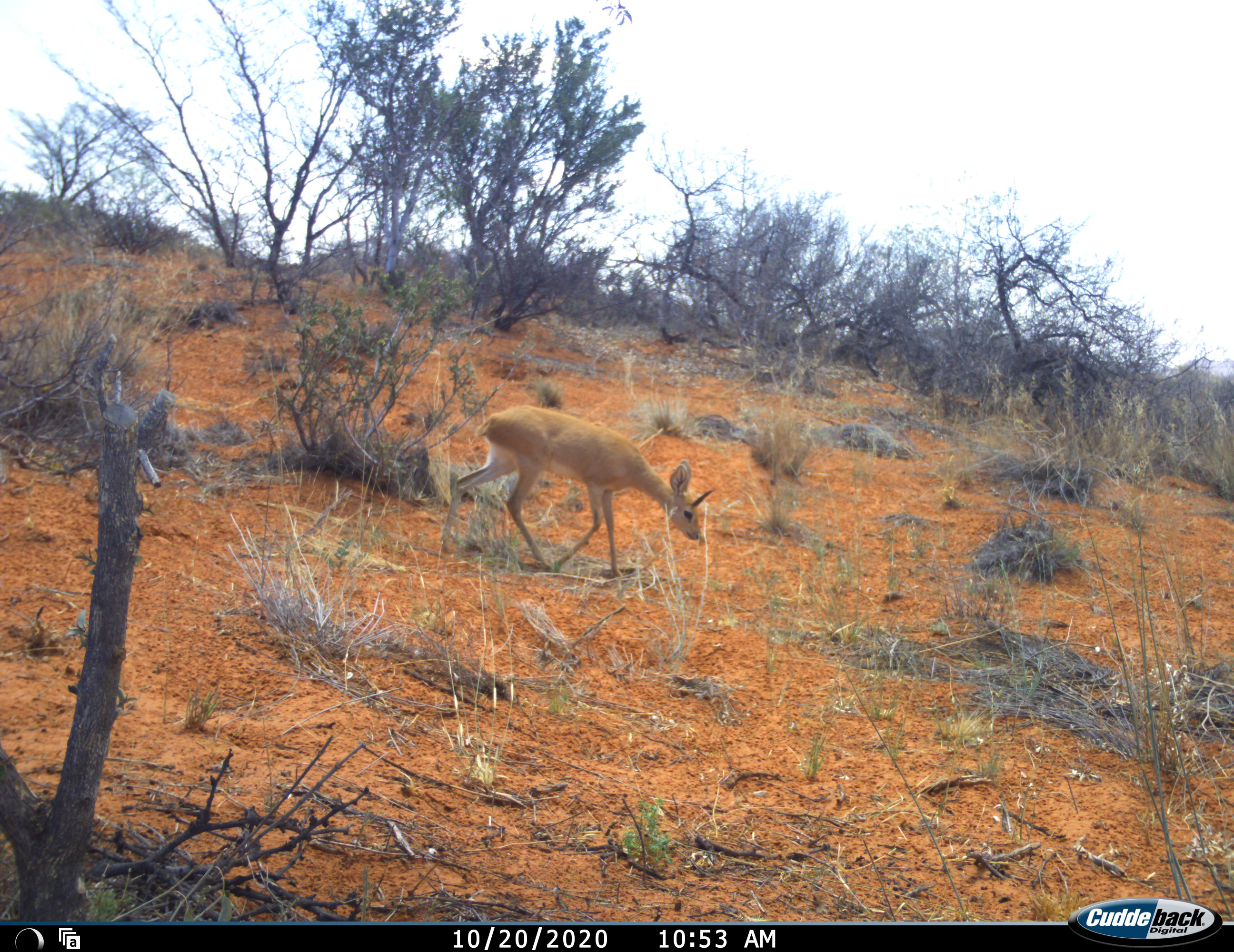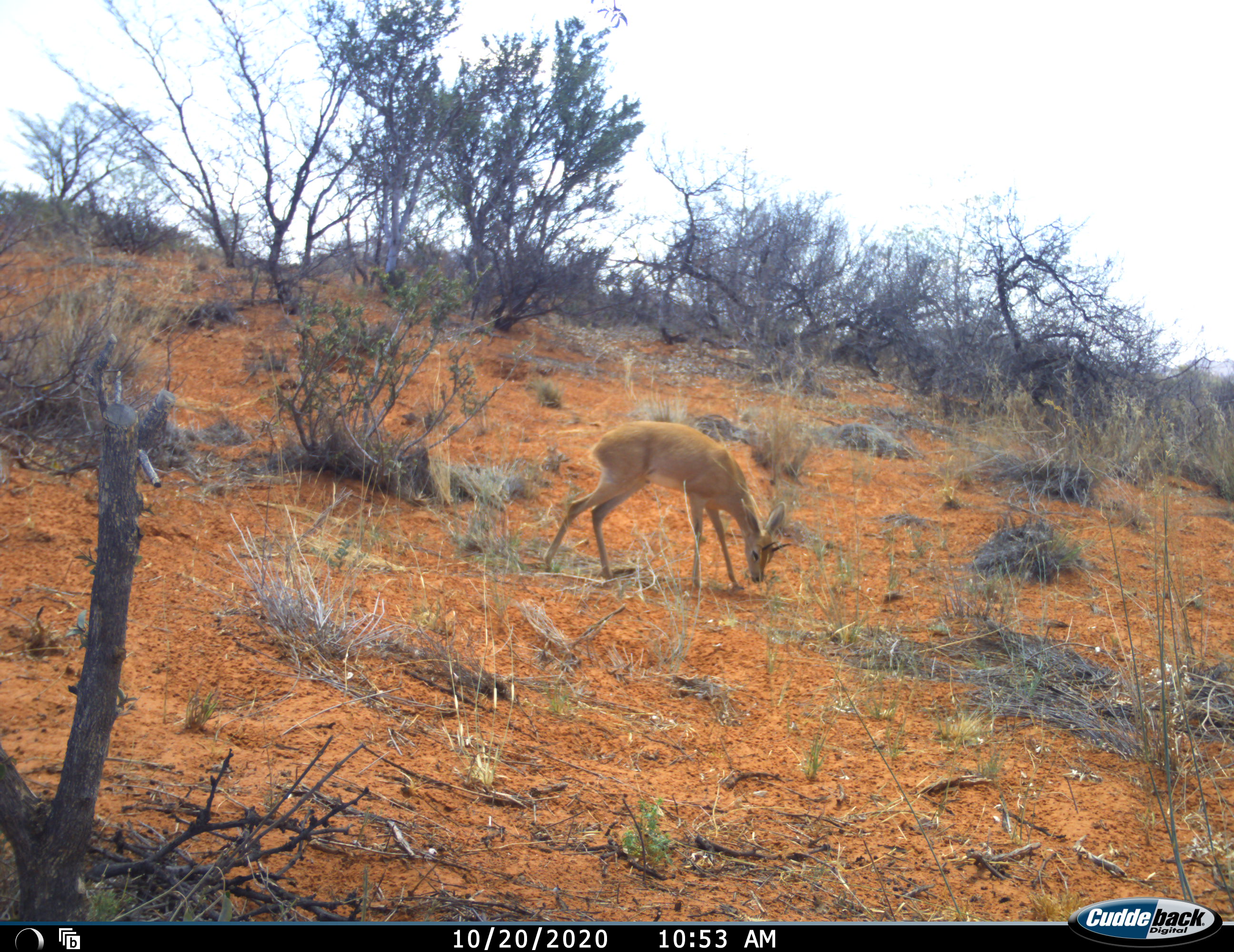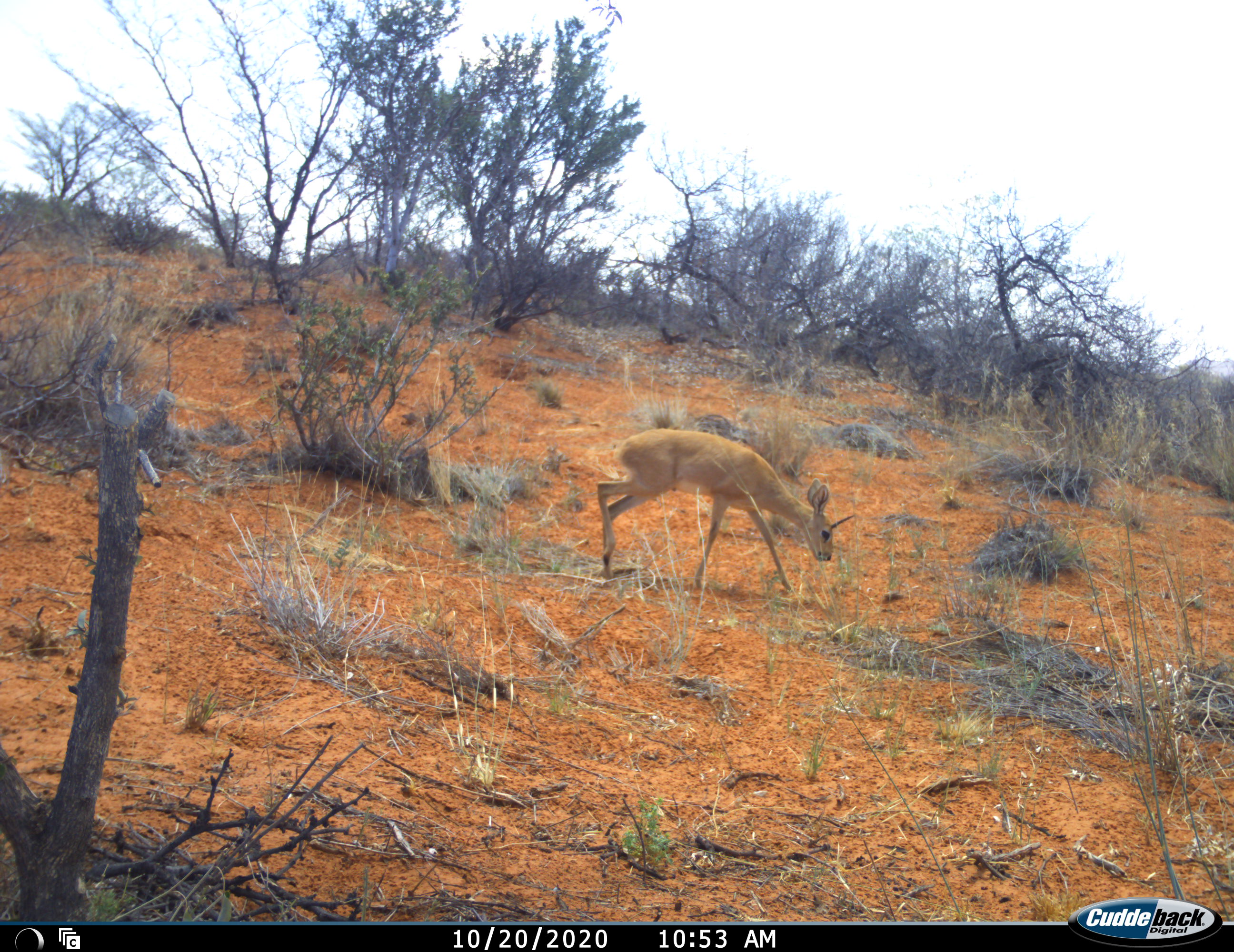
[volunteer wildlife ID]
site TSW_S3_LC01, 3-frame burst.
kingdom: Animalia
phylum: Chordata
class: Mammalia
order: Artiodactyla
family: Bovidae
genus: Raphicerus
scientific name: Raphicerus campestris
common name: steenbok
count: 1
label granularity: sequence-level